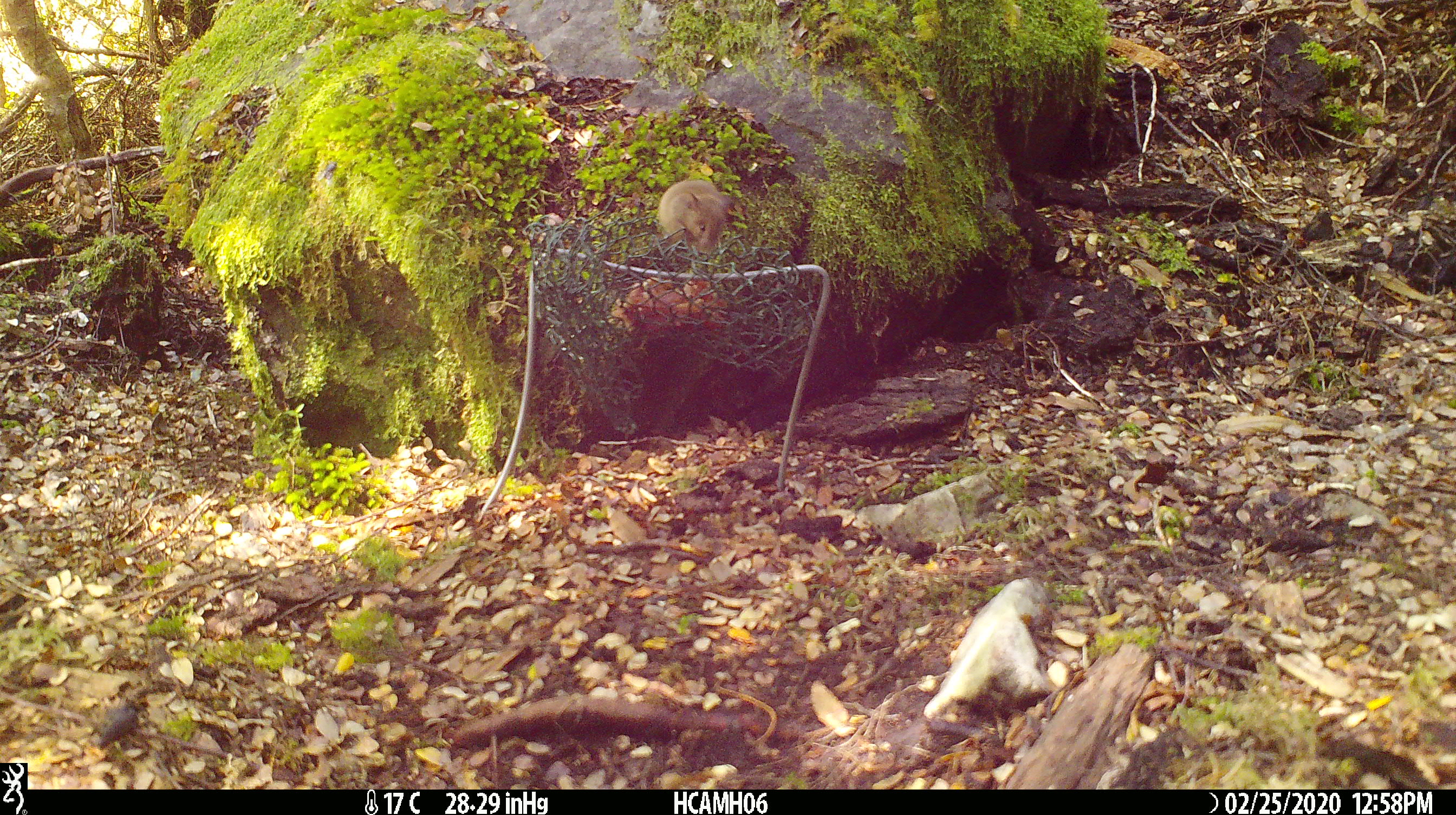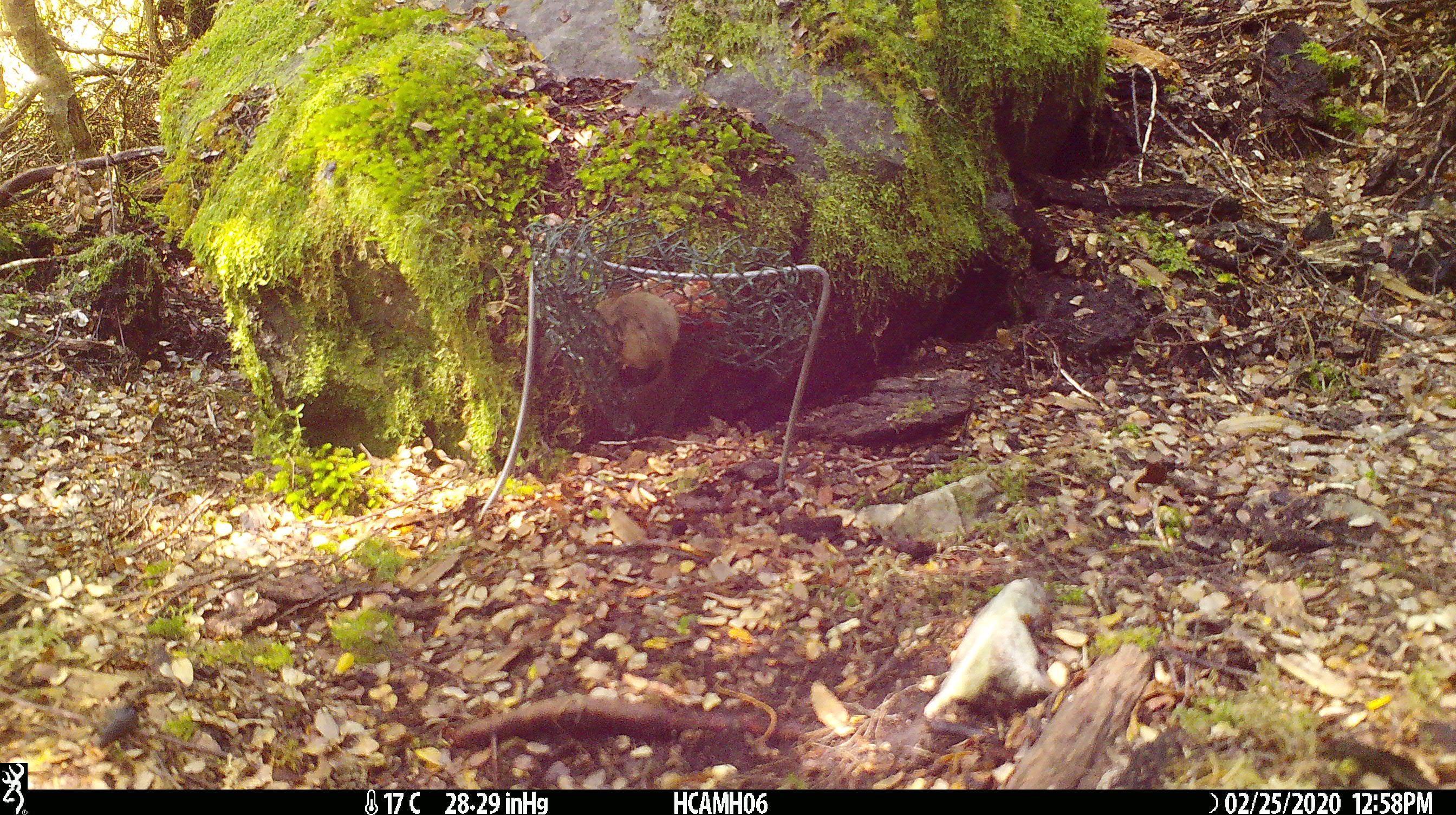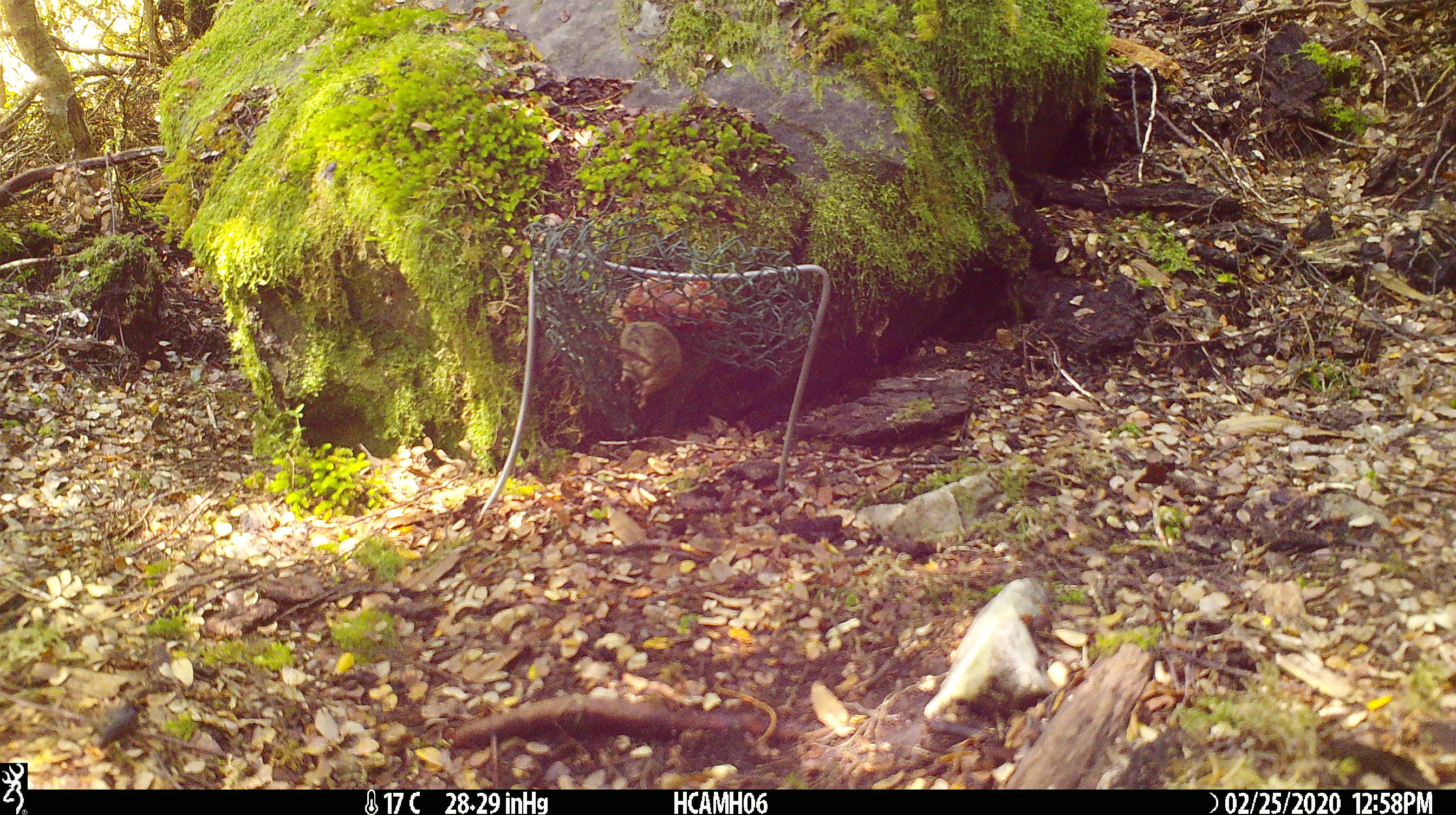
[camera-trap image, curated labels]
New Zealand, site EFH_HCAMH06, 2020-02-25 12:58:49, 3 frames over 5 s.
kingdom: Animalia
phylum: Chordata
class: Mammalia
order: Rodentia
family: Muridae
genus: Mus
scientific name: Mus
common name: mouse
Mouse (Mus).